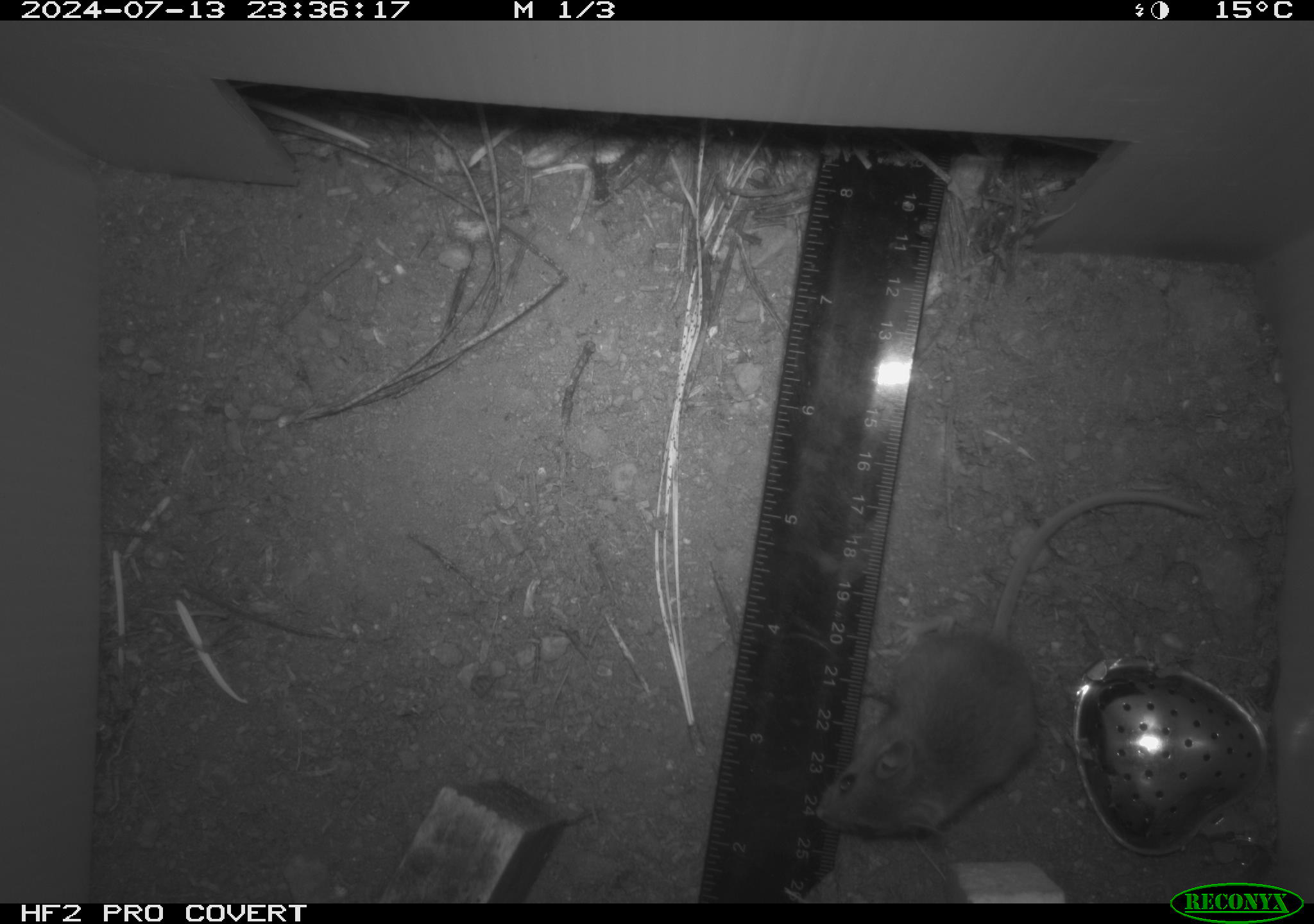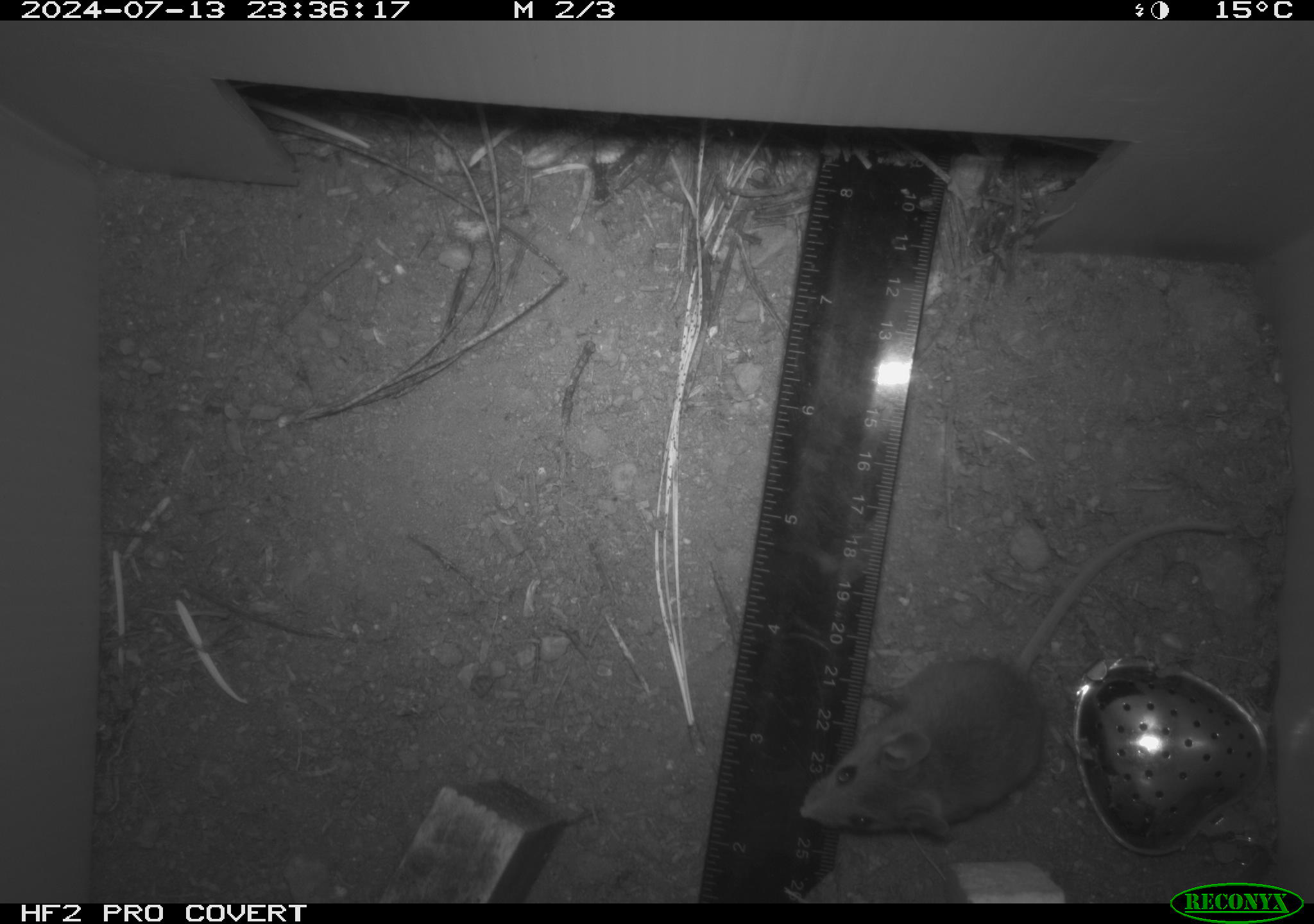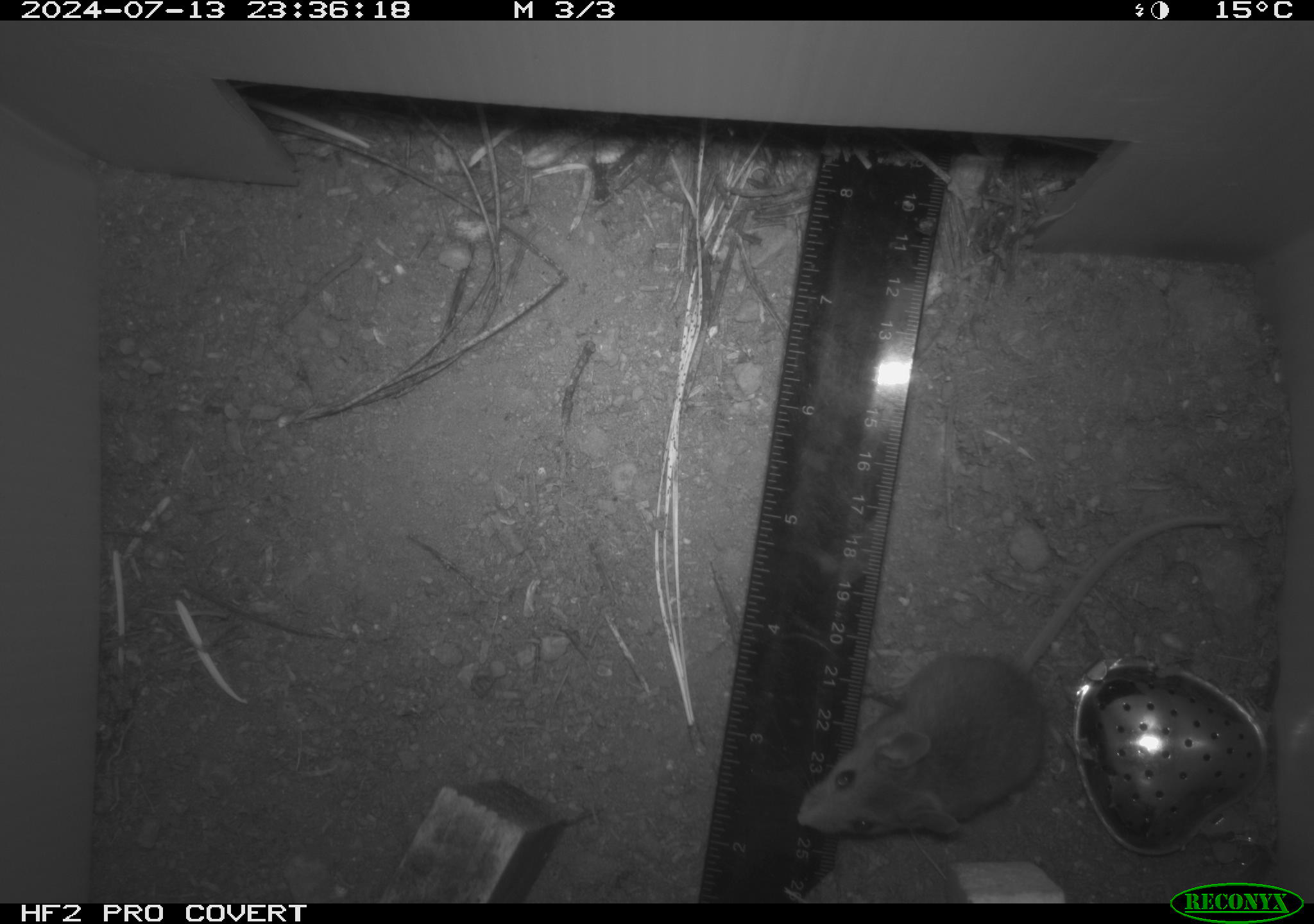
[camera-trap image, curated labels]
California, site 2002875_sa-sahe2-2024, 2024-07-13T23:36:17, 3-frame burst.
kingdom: Animalia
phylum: Chordata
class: Mammalia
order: Rodentia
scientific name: Rodentia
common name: mouse species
Mouse species (Rodentia).